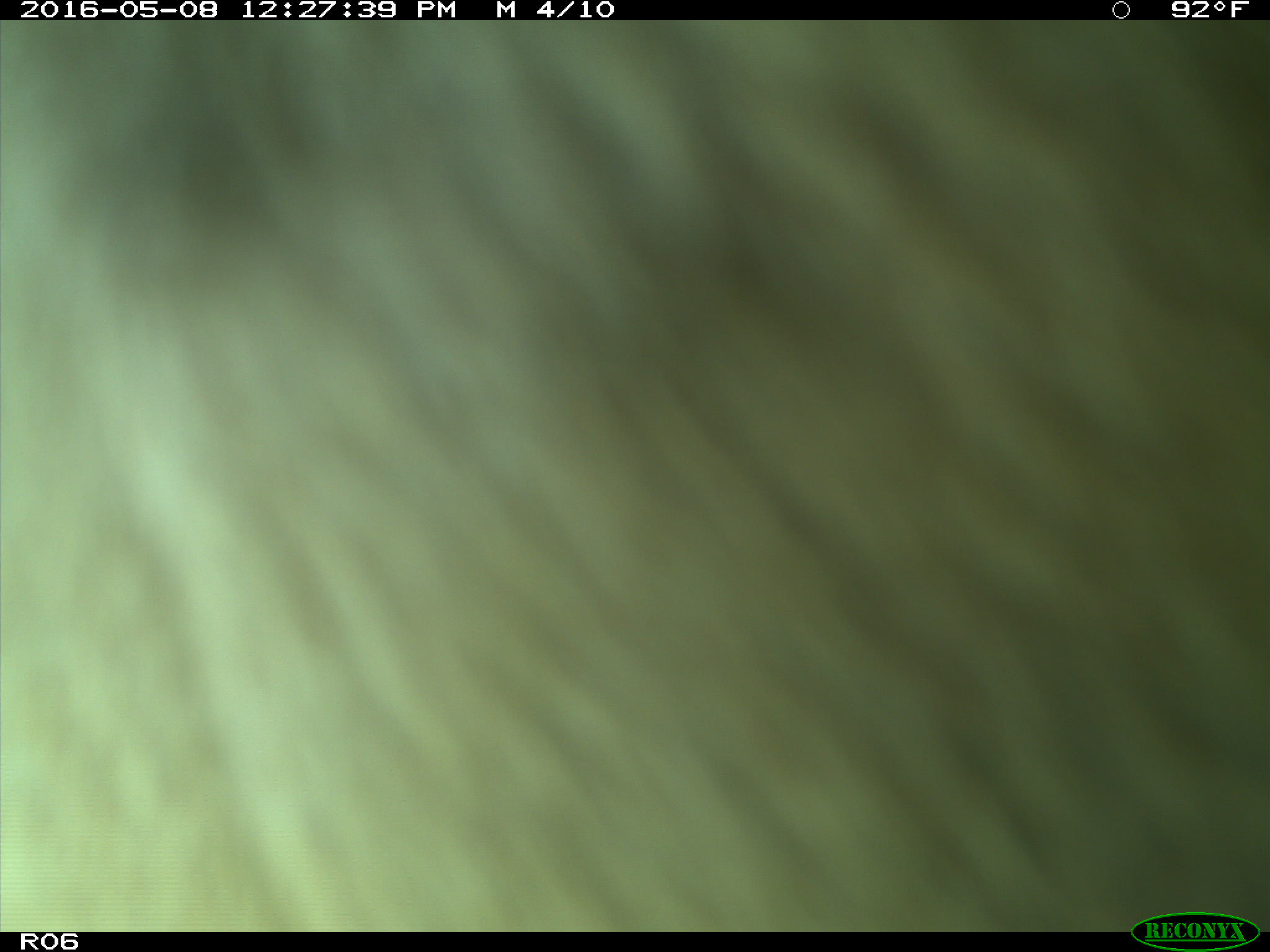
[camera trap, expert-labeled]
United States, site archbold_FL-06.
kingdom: Animalia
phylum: Chordata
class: Mammalia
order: Artiodactyla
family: Bovidae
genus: Bos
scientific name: Bos taurus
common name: domestic cow